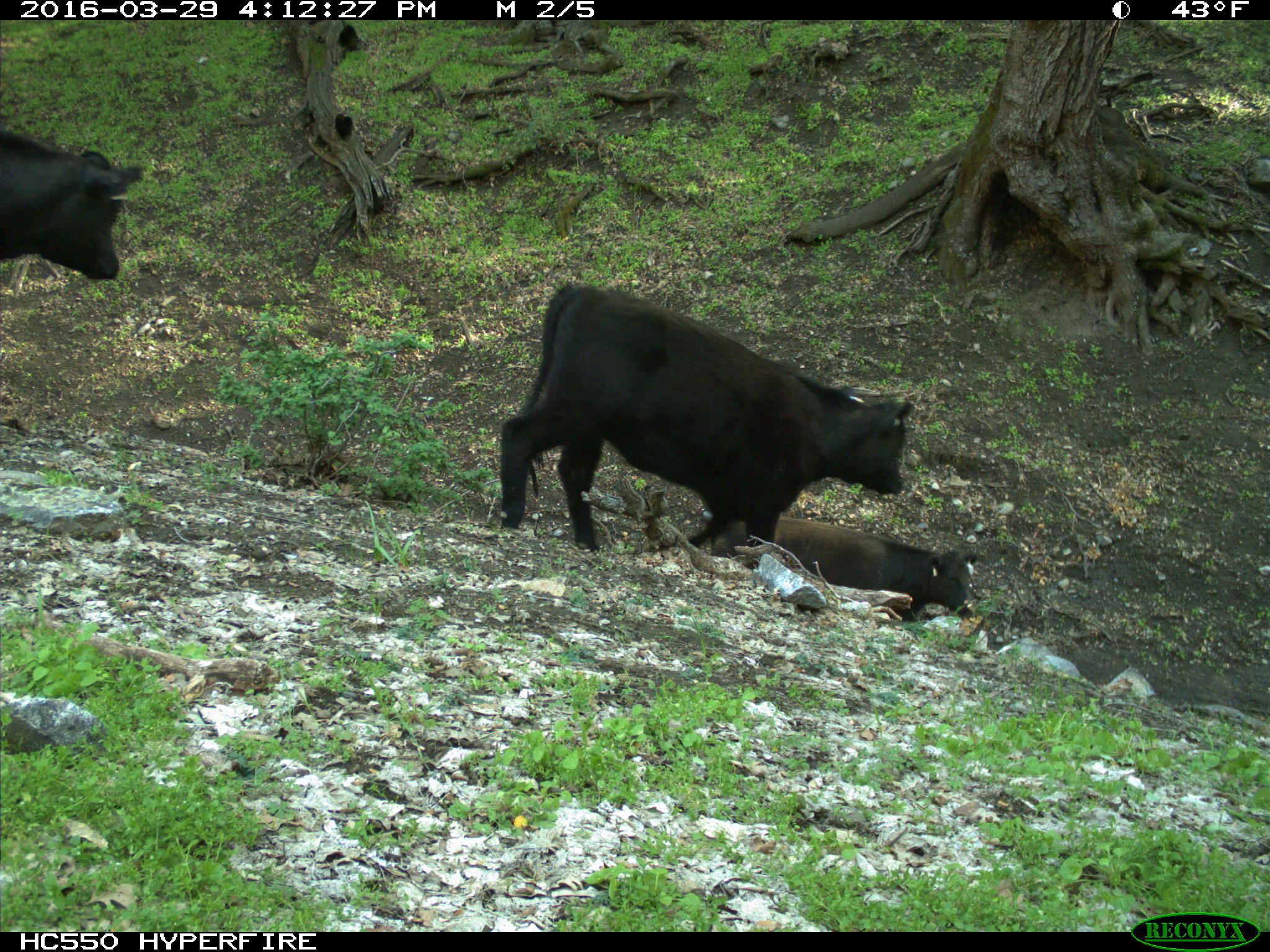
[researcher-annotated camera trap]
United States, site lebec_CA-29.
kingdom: Animalia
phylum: Chordata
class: Mammalia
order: Artiodactyla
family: Bovidae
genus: Bos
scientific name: Bos taurus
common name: domestic cow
Bos taurus (domestic cow).